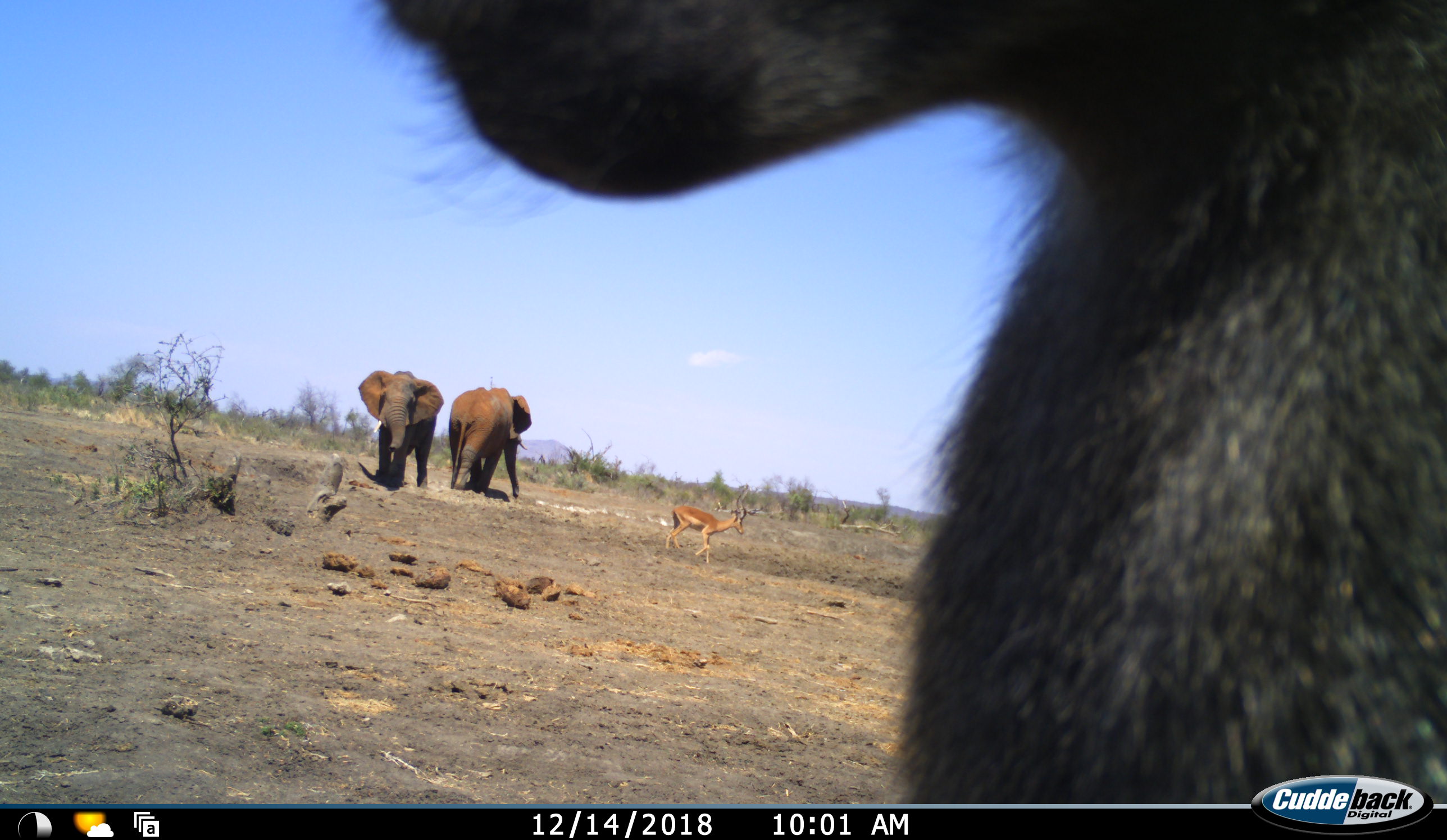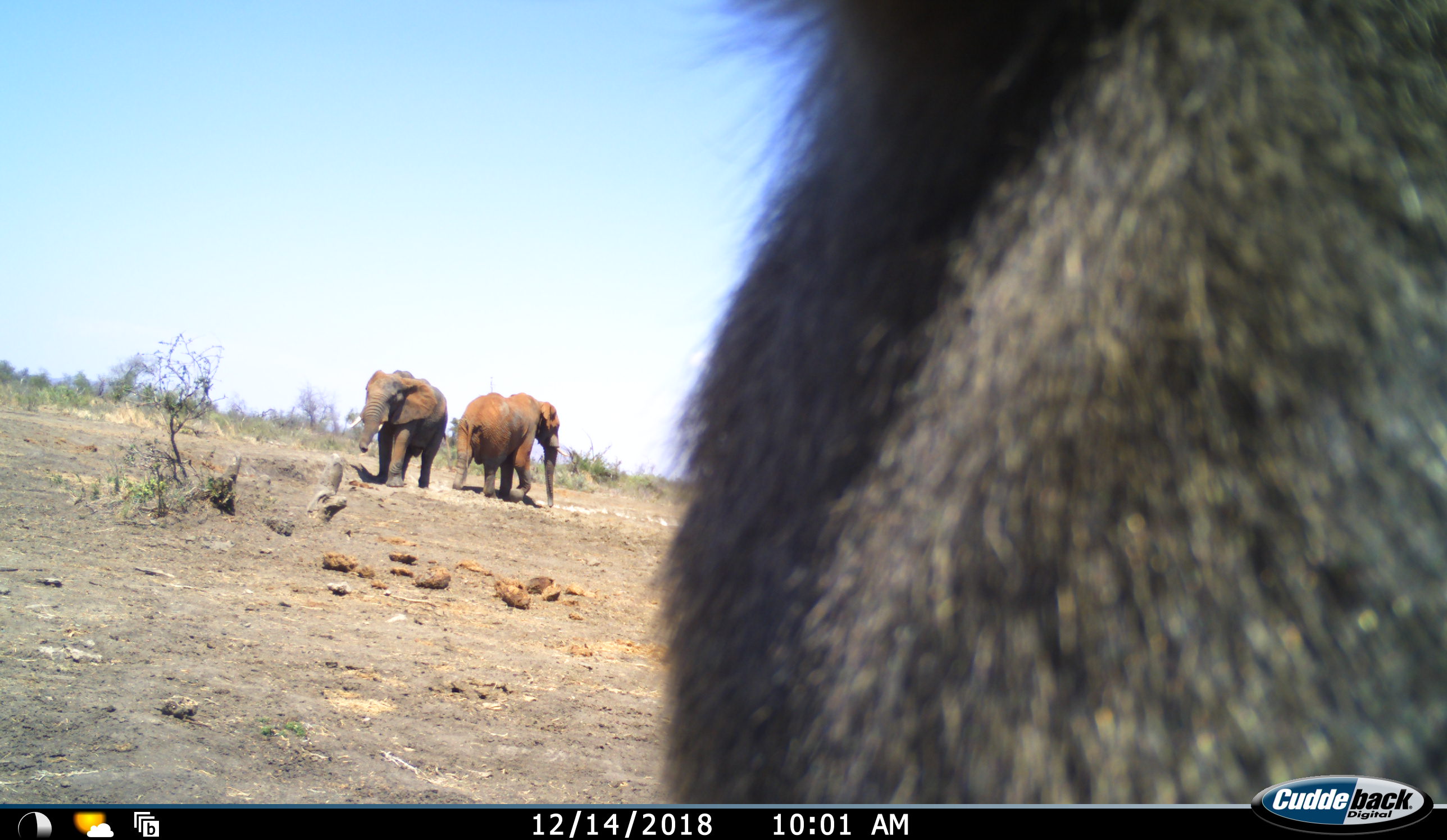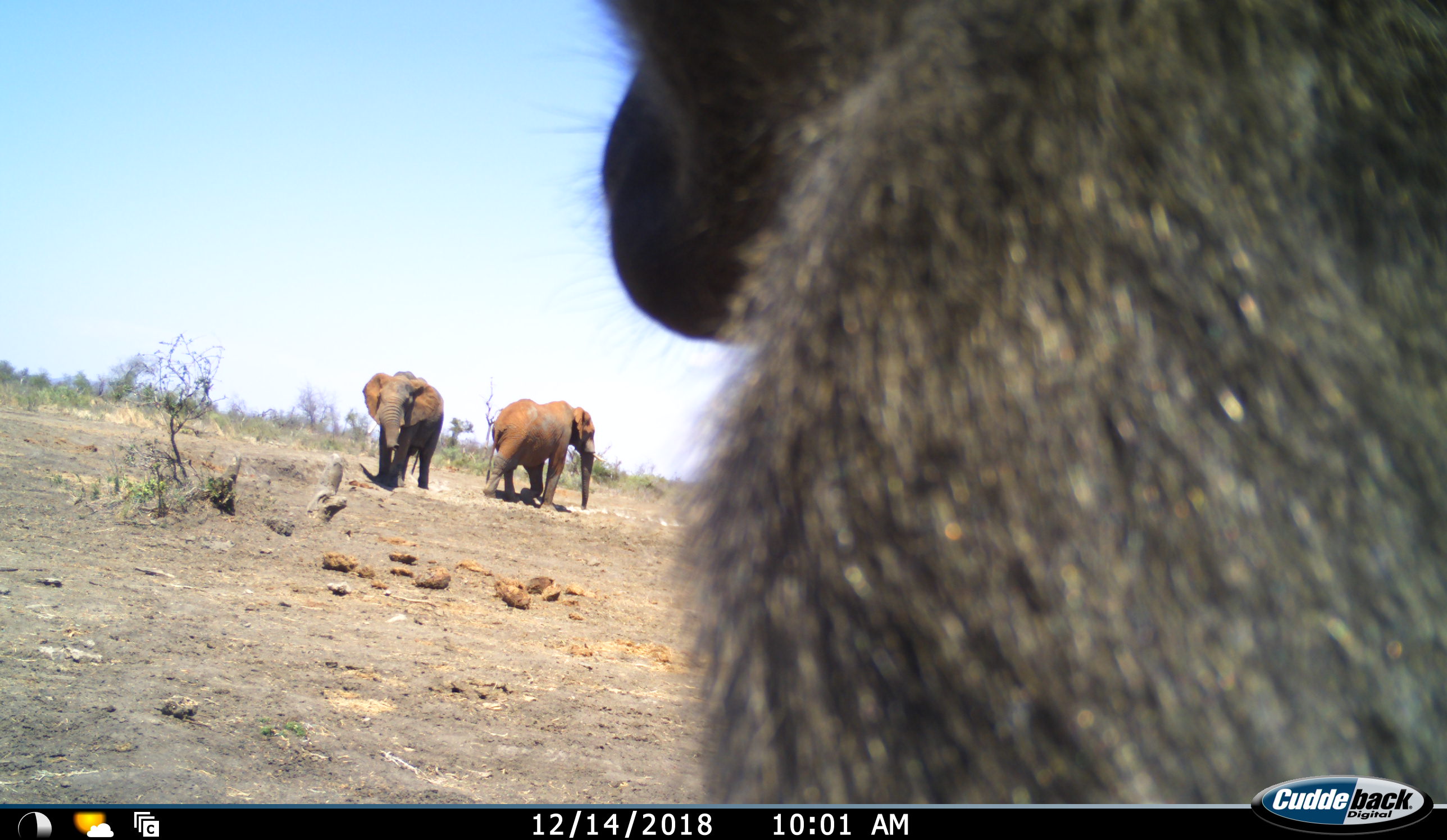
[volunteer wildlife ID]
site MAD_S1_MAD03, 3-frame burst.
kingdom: Animalia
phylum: Chordata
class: Mammalia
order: Primates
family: Cercopithecidae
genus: Papio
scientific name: Papio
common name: baboon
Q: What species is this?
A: Baboon (Papio).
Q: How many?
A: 1.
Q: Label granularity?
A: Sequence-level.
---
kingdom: Animalia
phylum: Chordata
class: Mammalia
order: Proboscidea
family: Elephantidae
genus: Loxodonta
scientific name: Loxodonta africana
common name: african bush elephant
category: elephant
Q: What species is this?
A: Elephant (african bush elephant) (Loxodonta africana).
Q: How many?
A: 2.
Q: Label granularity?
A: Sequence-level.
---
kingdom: Animalia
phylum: Chordata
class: Mammalia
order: Artiodactyla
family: Bovidae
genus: Aepyceros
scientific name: Aepyceros melampus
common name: impala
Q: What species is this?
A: Impala (Aepyceros melampus).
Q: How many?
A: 1.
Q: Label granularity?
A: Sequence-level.